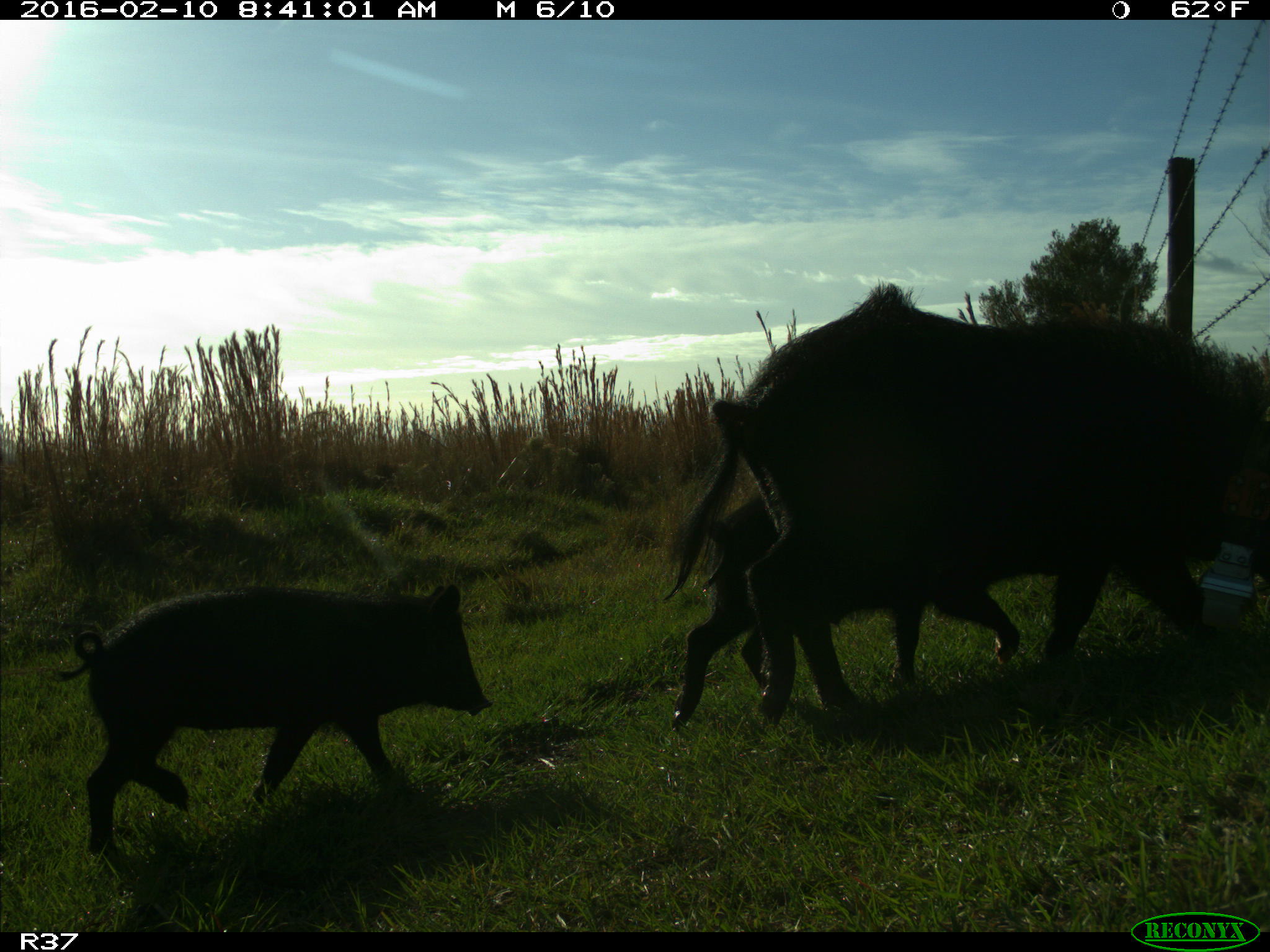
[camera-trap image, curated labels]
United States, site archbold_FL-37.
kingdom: Animalia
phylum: Chordata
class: Mammalia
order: Artiodactyla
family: Suidae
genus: Sus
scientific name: Sus scrofa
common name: wild boar